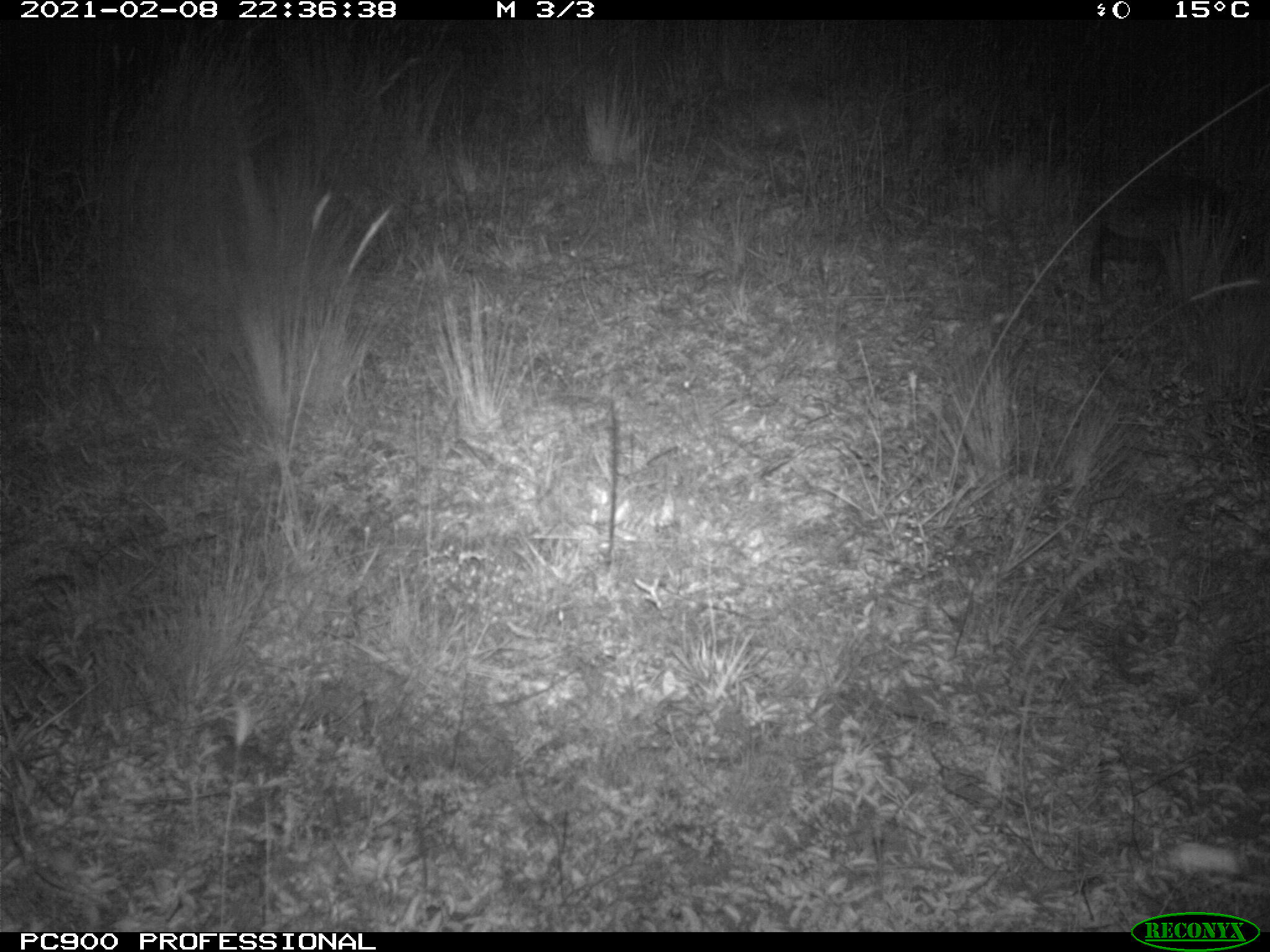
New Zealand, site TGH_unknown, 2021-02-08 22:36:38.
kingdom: Animalia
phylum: Chordata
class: Mammalia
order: Eulipotyphla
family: Erinaceidae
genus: Erinaceus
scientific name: Erinaceus europaeus europaeus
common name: european hedgehog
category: hedgehog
Hedgehog (european hedgehog) (Erinaceus europaeus europaeus).